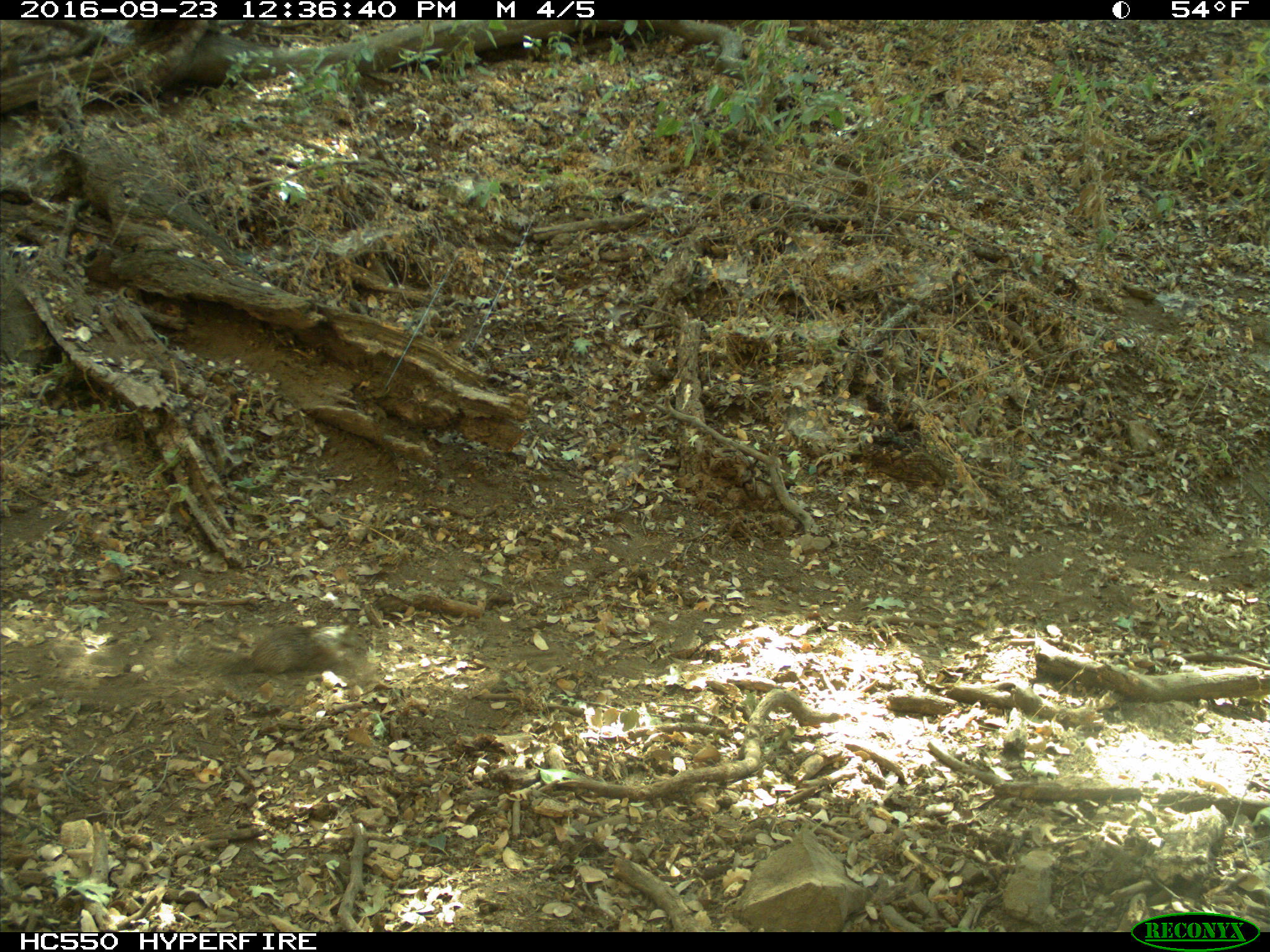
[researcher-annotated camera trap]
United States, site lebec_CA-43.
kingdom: Animalia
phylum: Chordata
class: Mammalia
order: Rodentia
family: Sciuridae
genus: Otospermophilus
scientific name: Otospermophilus beecheyi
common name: california ground squirrel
Otospermophilus beecheyi (california ground squirrel).